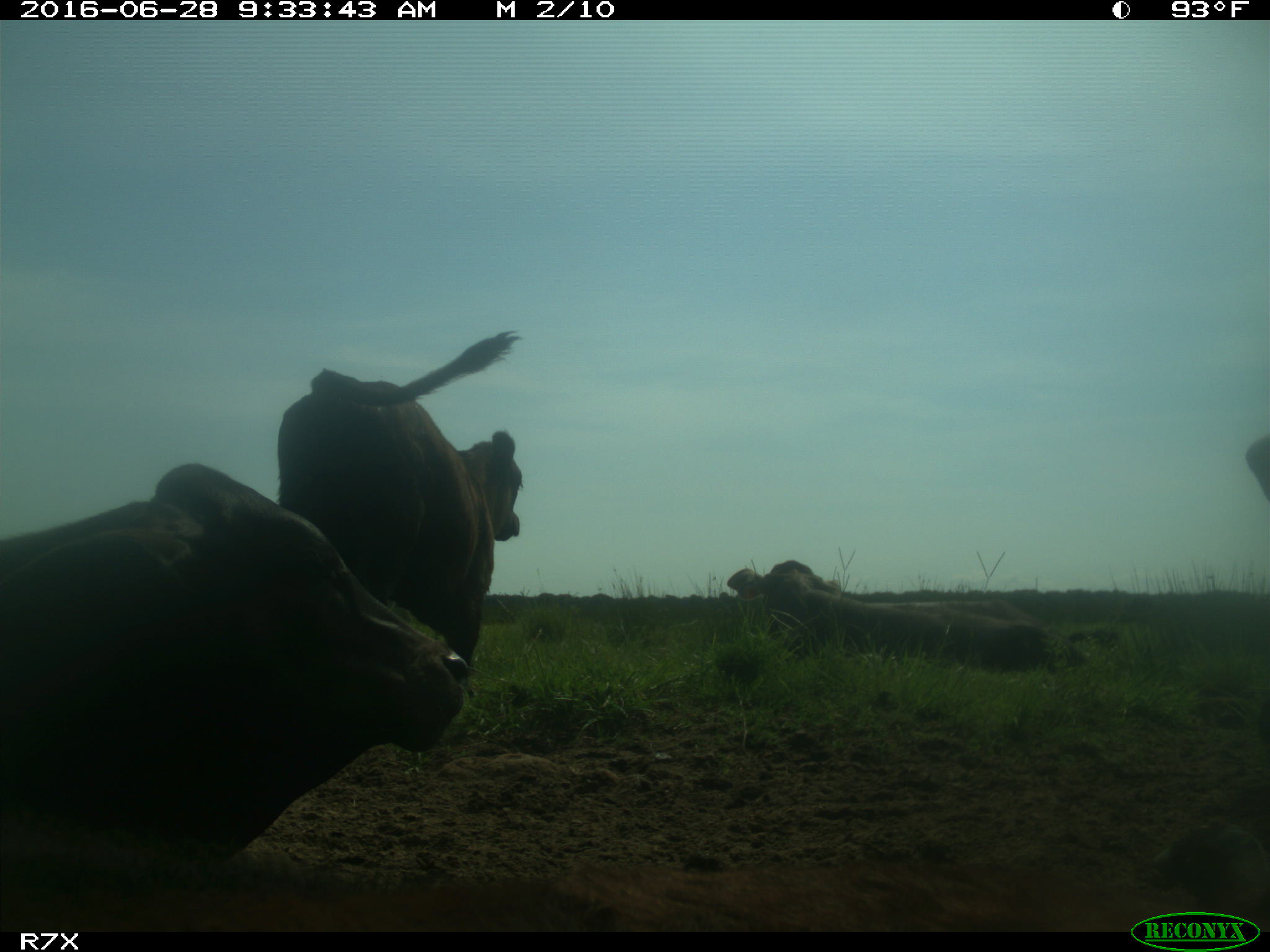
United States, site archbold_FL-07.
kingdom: Animalia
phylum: Chordata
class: Mammalia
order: Artiodactyla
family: Bovidae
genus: Bos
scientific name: Bos taurus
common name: domestic cow